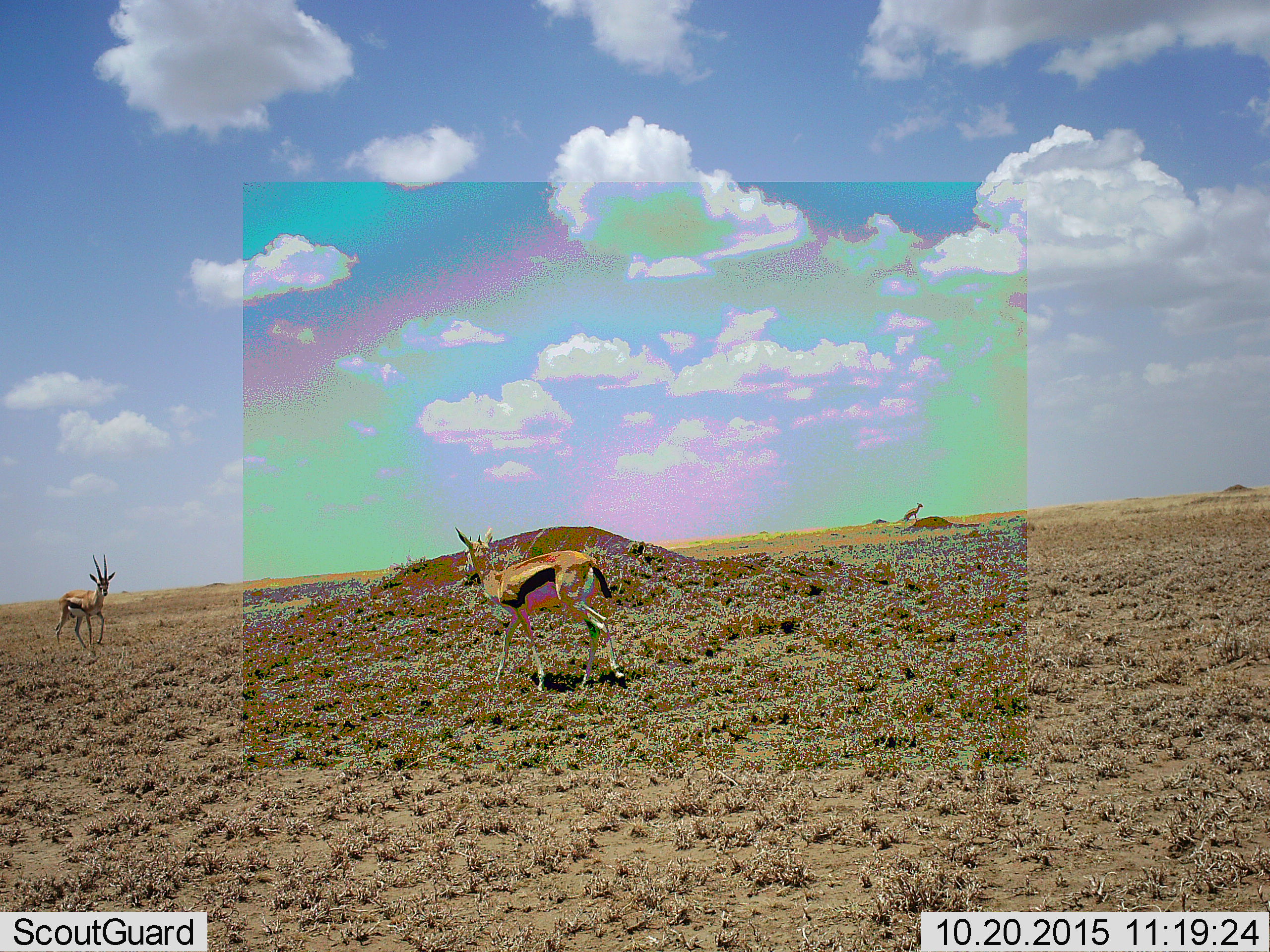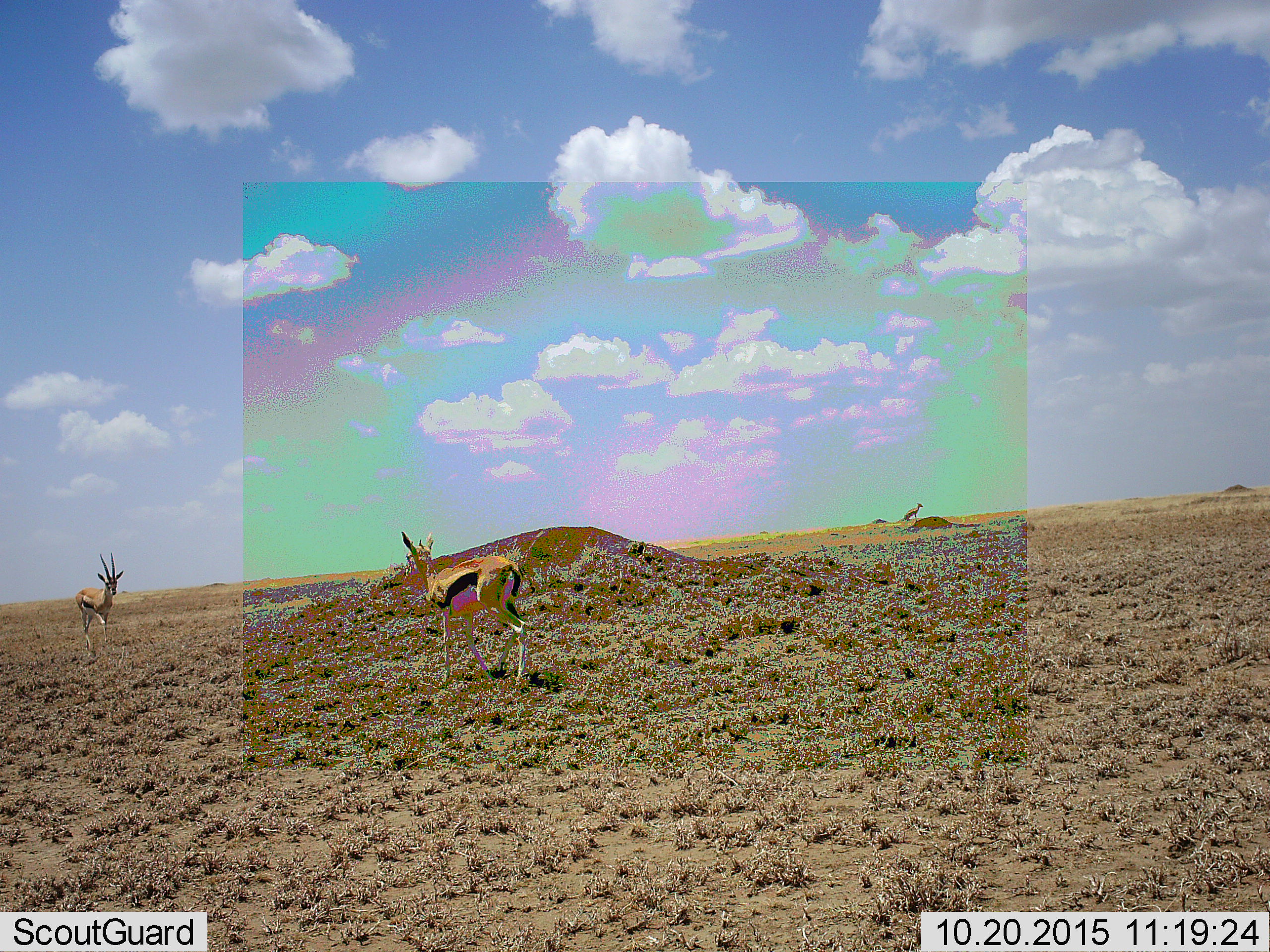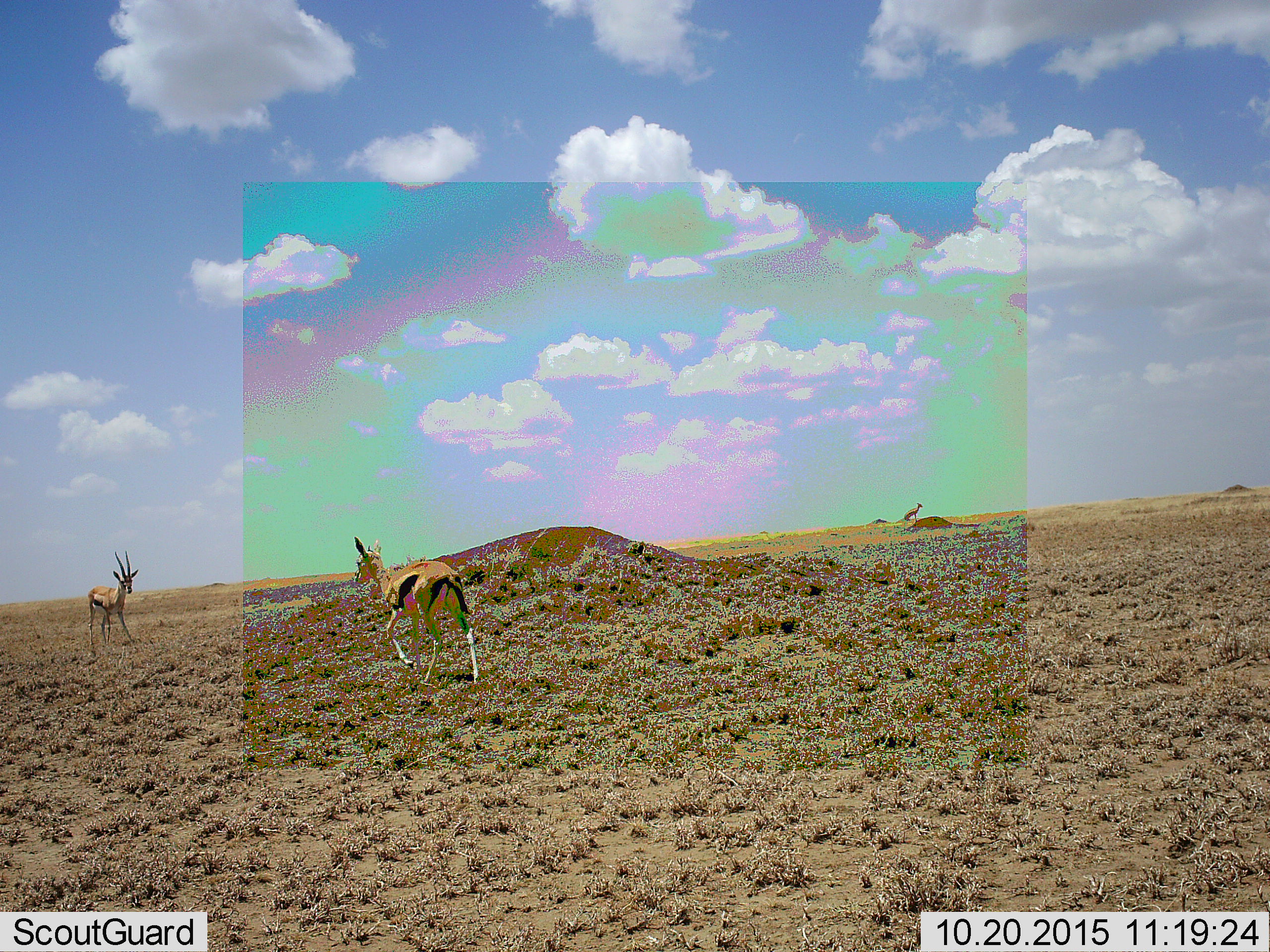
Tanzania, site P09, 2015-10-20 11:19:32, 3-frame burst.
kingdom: Animalia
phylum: Chordata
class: Mammalia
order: Artiodactyla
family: Bovidae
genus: Eudorcas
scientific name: Eudorcas thomsonii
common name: thomson's gazelle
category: gazellethomsons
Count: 3.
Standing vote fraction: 75%.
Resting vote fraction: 0%.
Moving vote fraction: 75%.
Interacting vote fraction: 0%.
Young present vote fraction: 12%.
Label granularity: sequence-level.